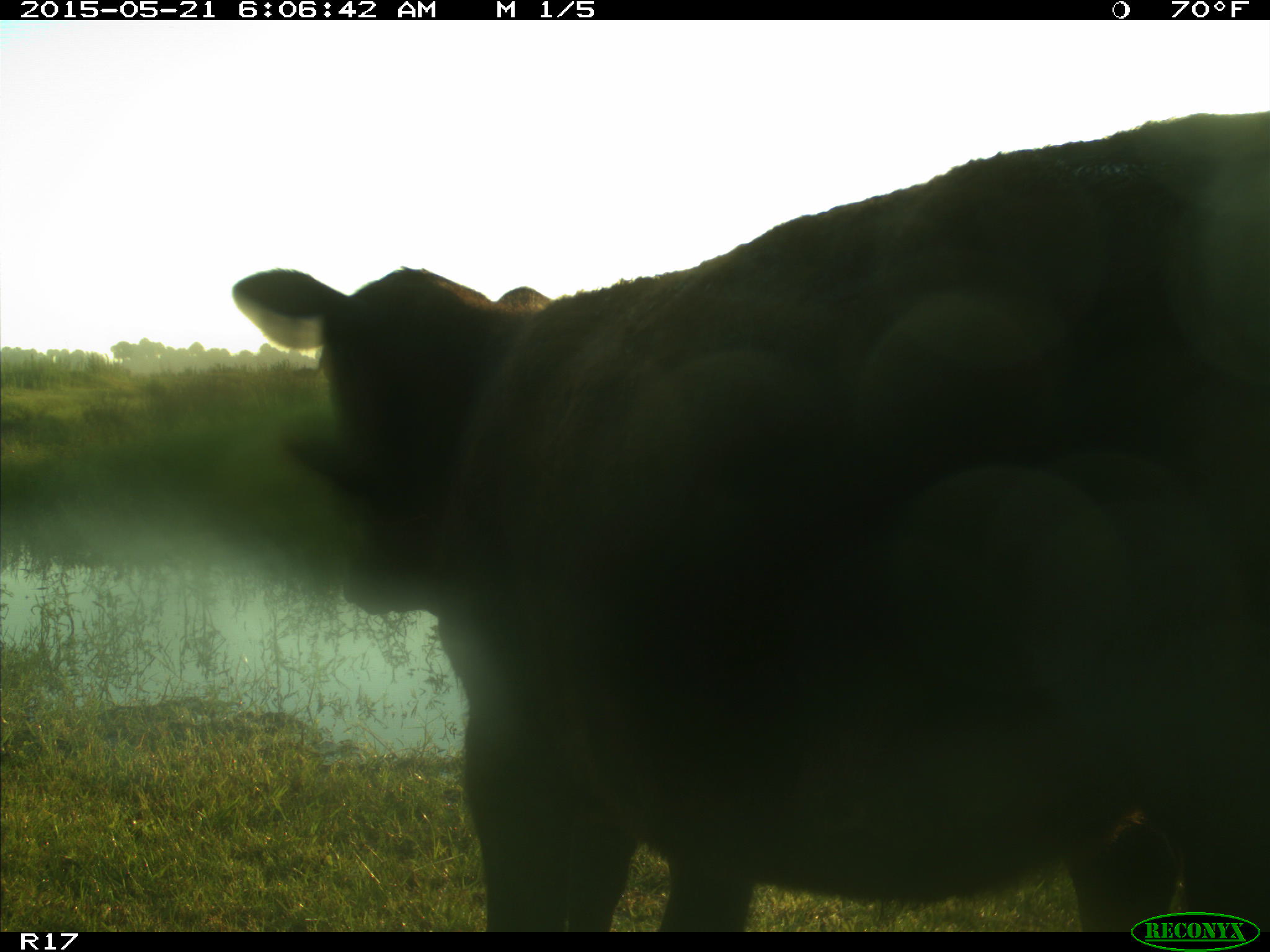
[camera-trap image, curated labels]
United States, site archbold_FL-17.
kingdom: Animalia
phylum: Chordata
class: Mammalia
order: Artiodactyla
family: Bovidae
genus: Bos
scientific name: Bos taurus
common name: domestic cow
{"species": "Bos taurus (domestic cow)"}